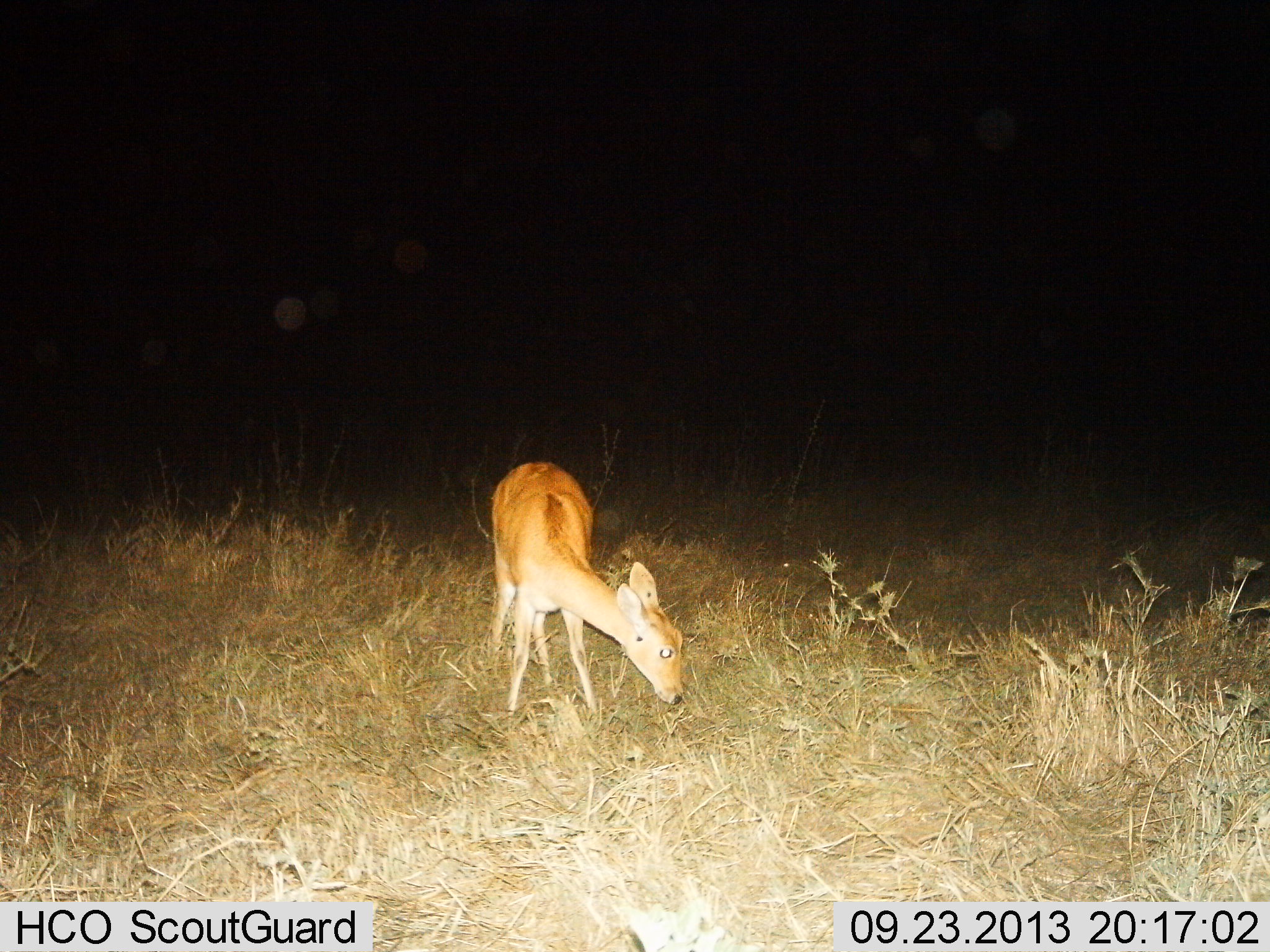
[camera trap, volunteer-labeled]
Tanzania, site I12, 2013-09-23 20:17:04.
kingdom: Animalia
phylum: Chordata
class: Mammalia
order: Artiodactyla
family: Bovidae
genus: Redunca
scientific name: Redunca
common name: reedbuck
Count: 1.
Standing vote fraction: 35%.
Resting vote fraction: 0%.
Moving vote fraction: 0%.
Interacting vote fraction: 0%.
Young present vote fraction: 0%.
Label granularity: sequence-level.